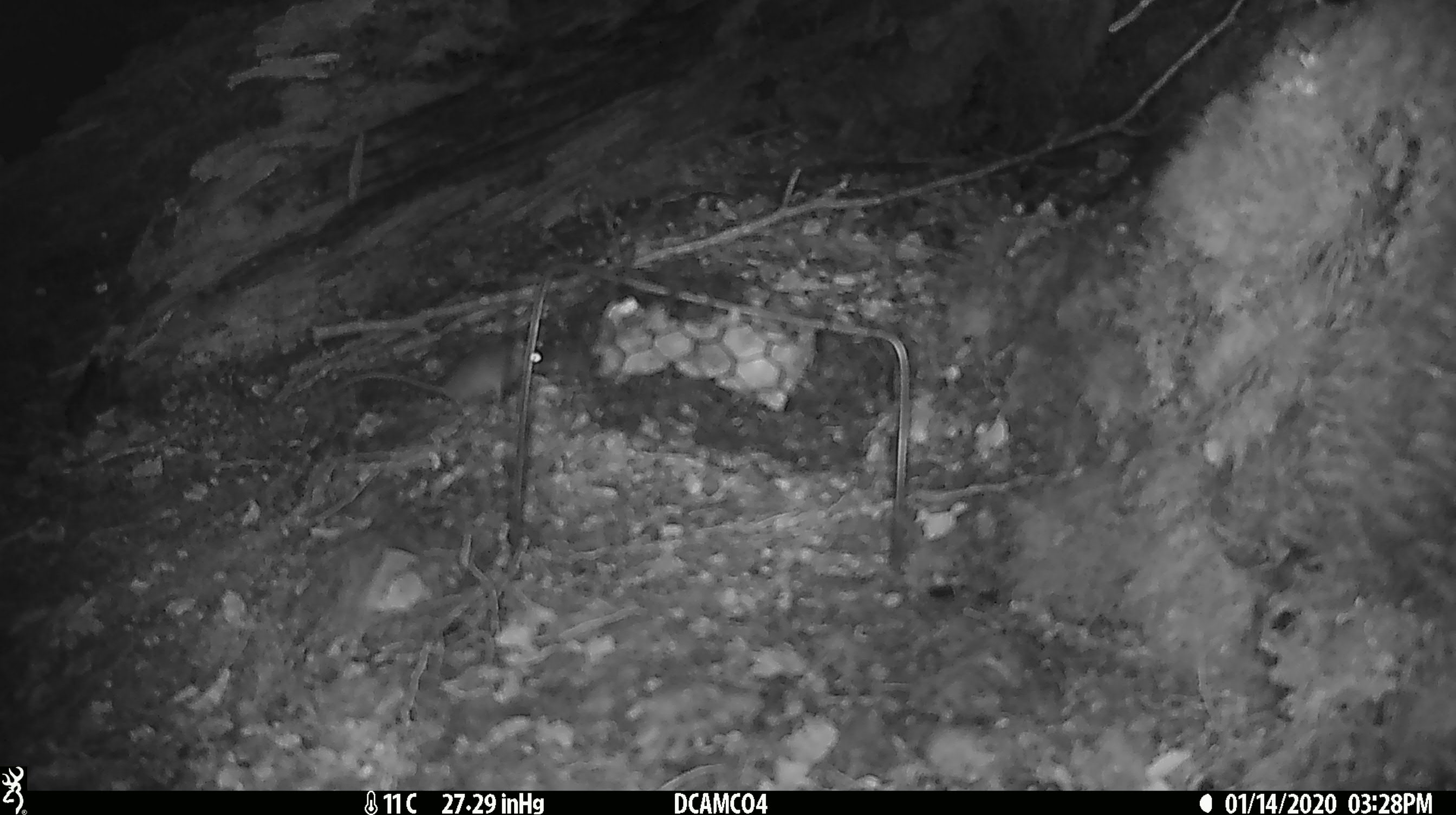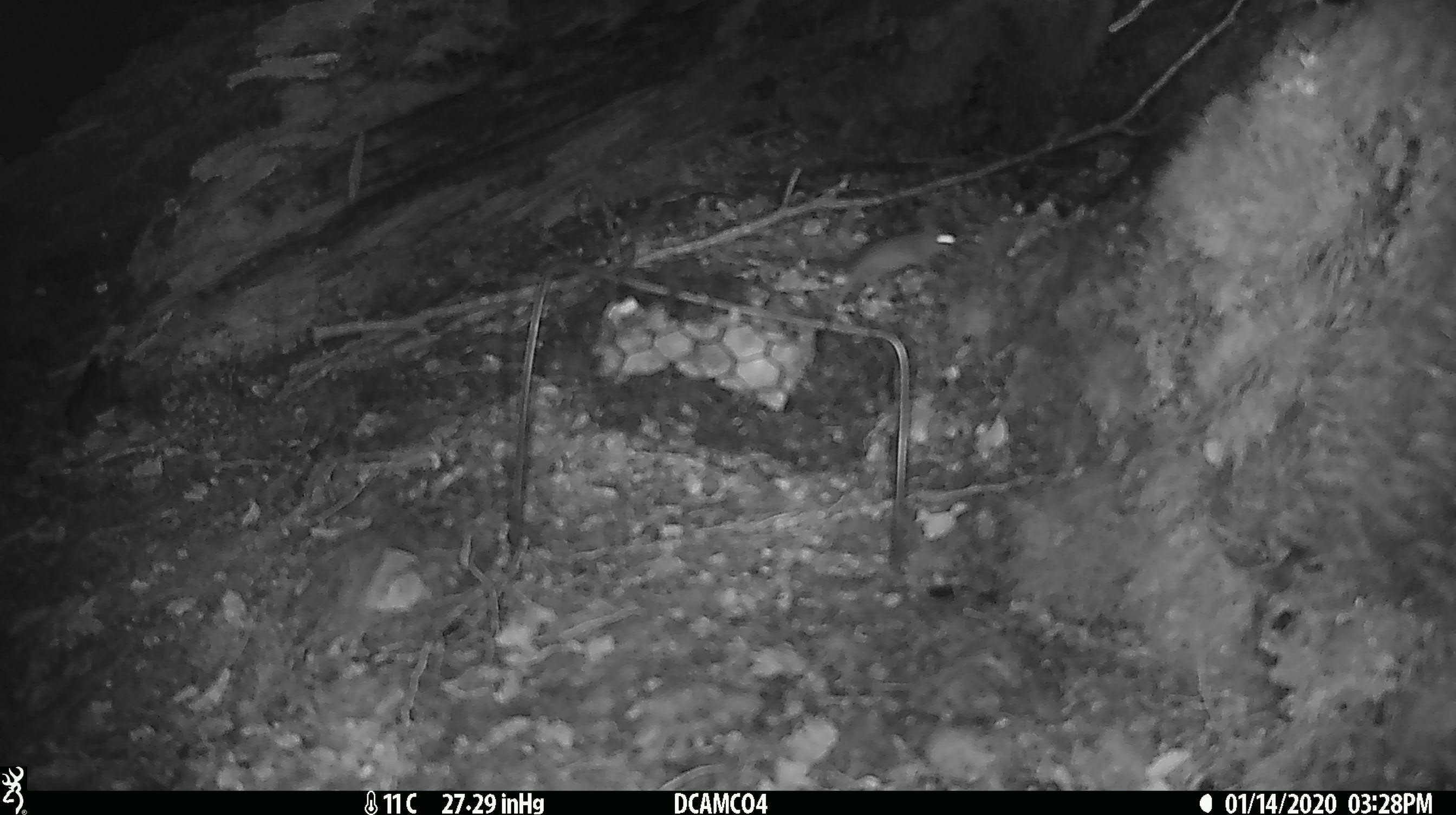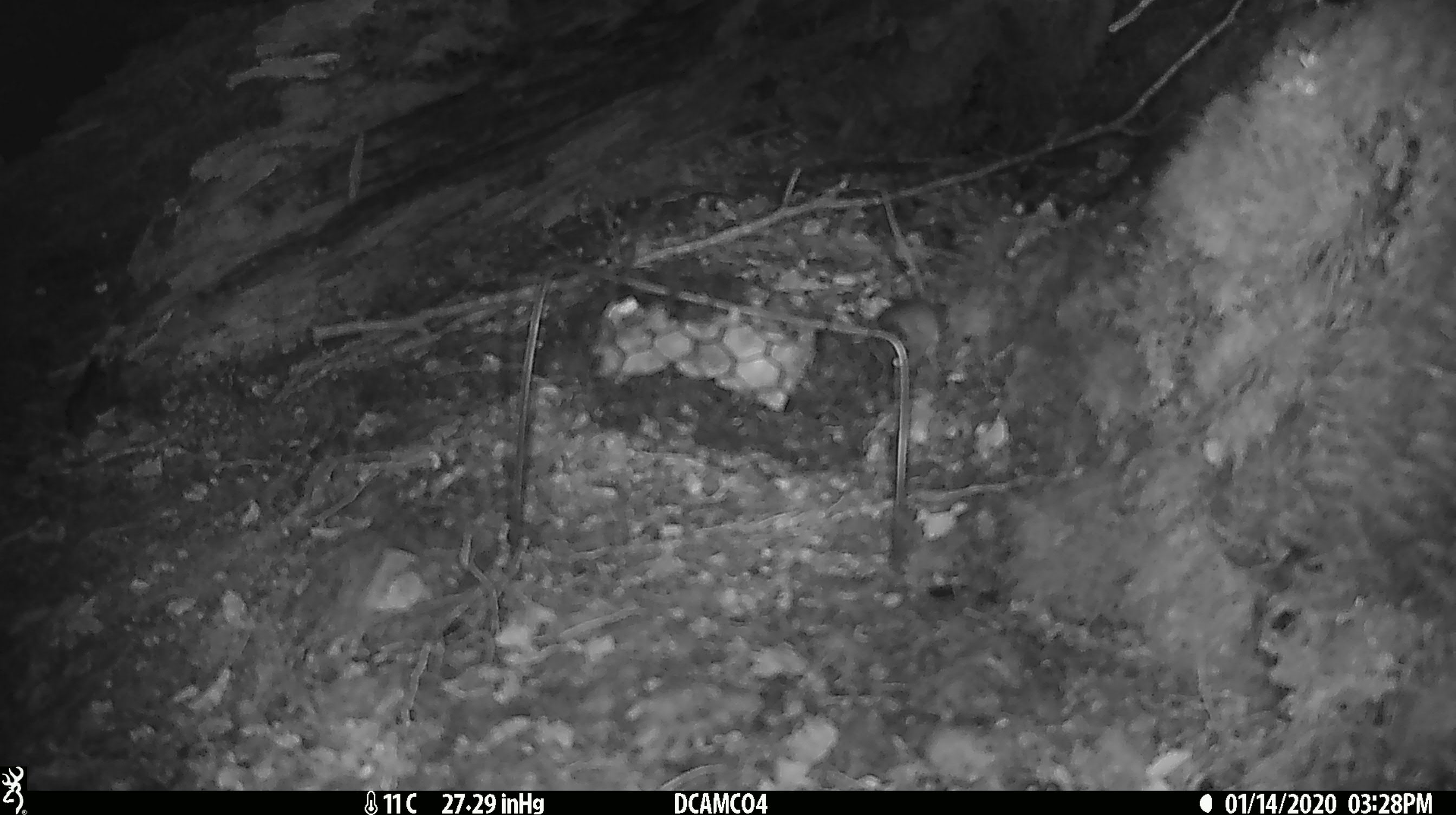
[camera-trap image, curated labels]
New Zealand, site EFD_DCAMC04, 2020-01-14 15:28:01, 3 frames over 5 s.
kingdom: Animalia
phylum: Chordata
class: Mammalia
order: Rodentia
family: Muridae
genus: Mus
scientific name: Mus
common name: mouse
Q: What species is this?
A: Mouse (Mus).